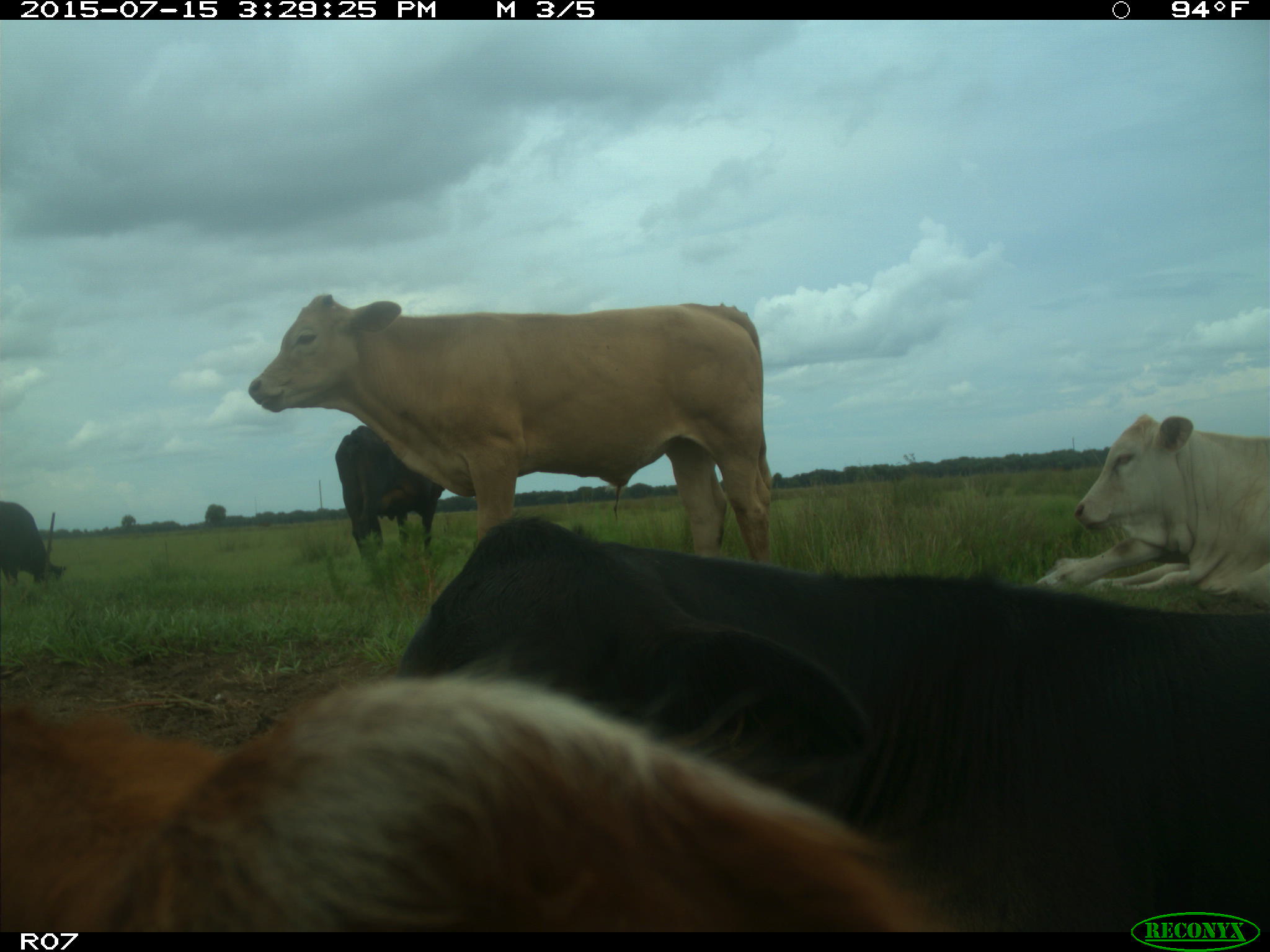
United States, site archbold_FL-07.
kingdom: Animalia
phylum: Chordata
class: Mammalia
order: Artiodactyla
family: Bovidae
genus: Bos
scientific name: Bos taurus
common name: domestic cow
Bos taurus (domestic cow).